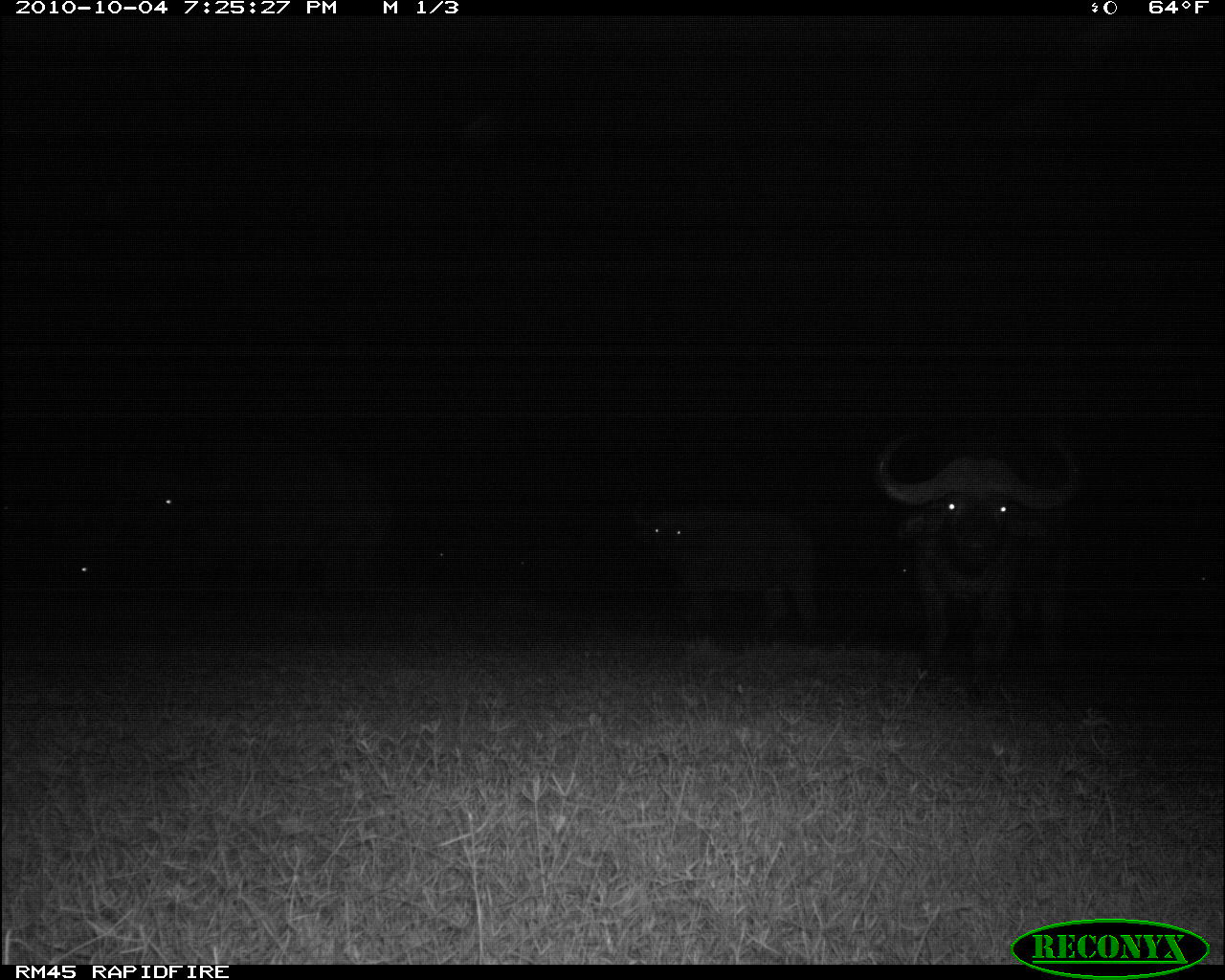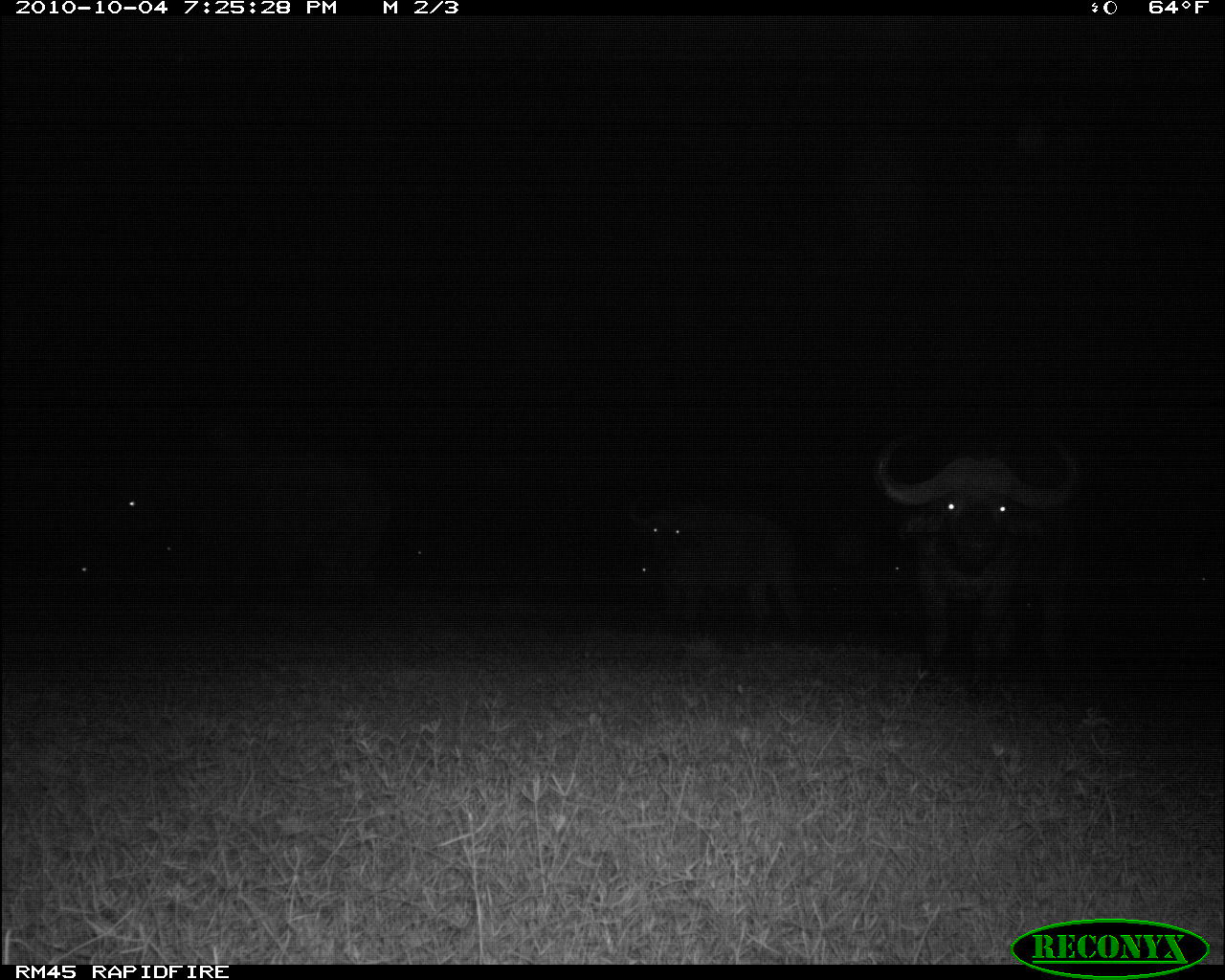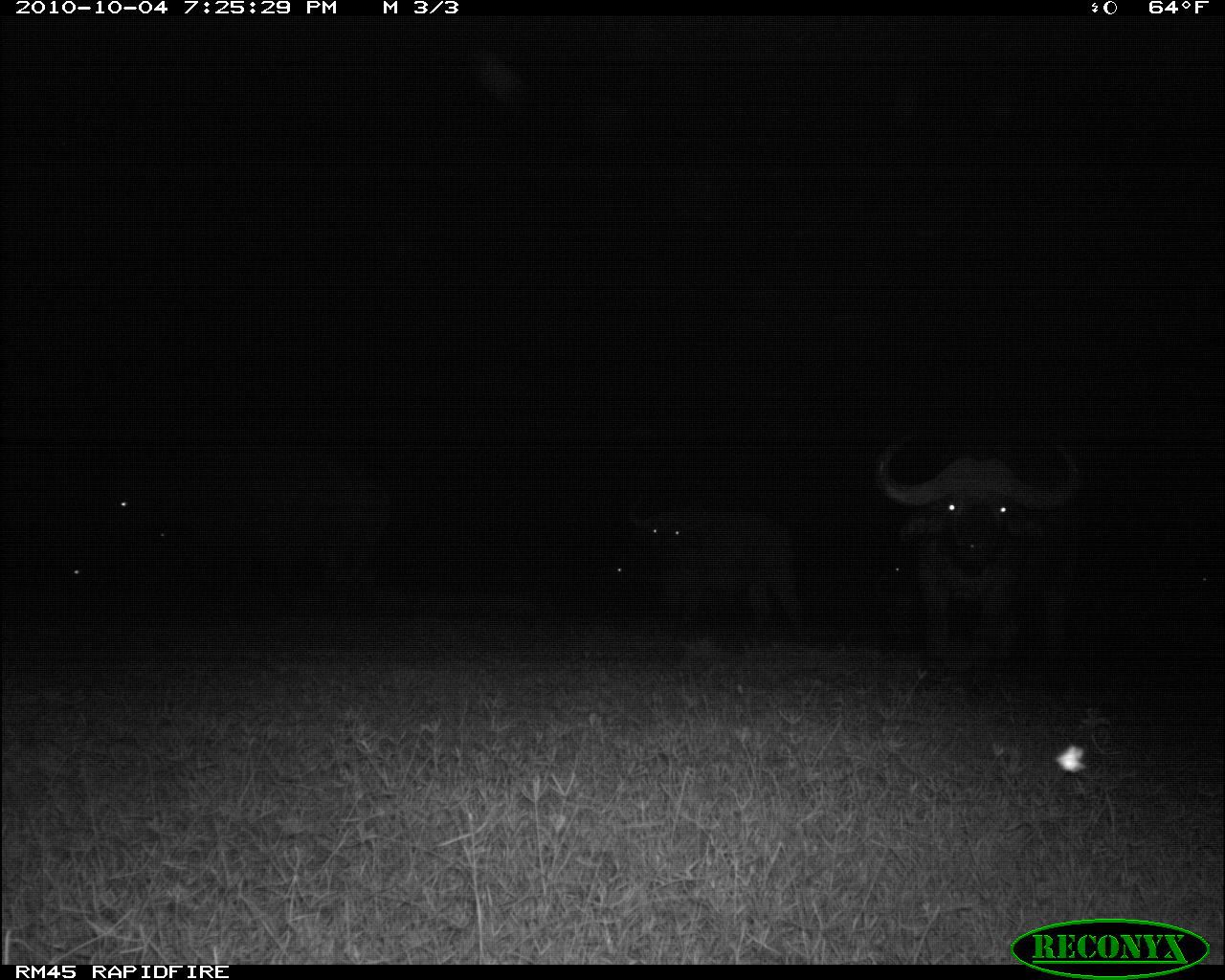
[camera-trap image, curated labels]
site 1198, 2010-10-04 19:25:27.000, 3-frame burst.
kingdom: Animalia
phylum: Chordata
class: Mammalia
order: Artiodactyla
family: Bovidae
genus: Syncerus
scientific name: Syncerus caffer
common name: african buffalo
Syncerus caffer (african buffalo), count 5.